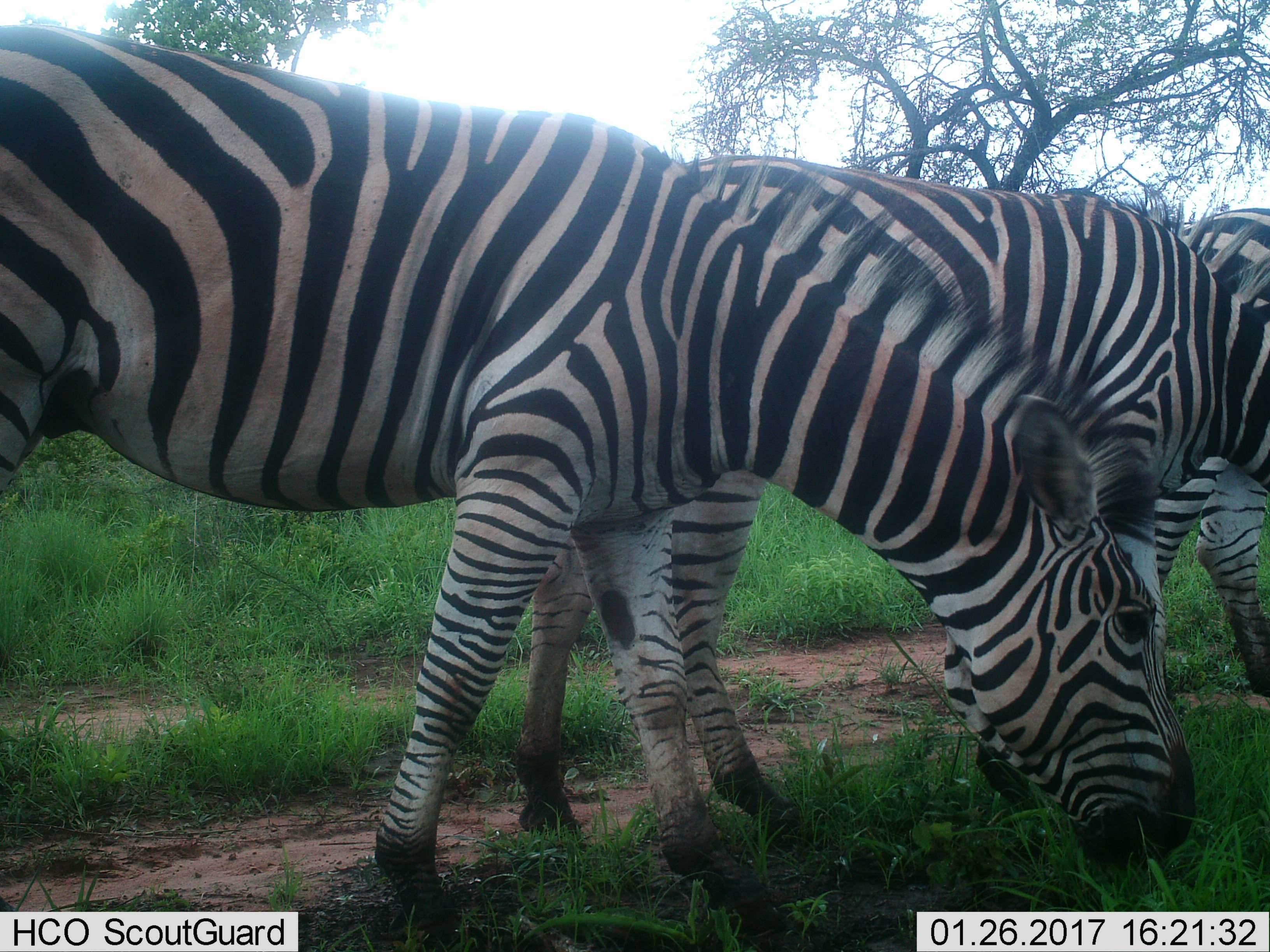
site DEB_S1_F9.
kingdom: Animalia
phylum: Chordata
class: Mammalia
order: Perissodactyla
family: Equidae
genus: Equus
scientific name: Equus quagga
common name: plains zebra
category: zebraplains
Zebraplains (plains zebra) (Equus quagga), count 3. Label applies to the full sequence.